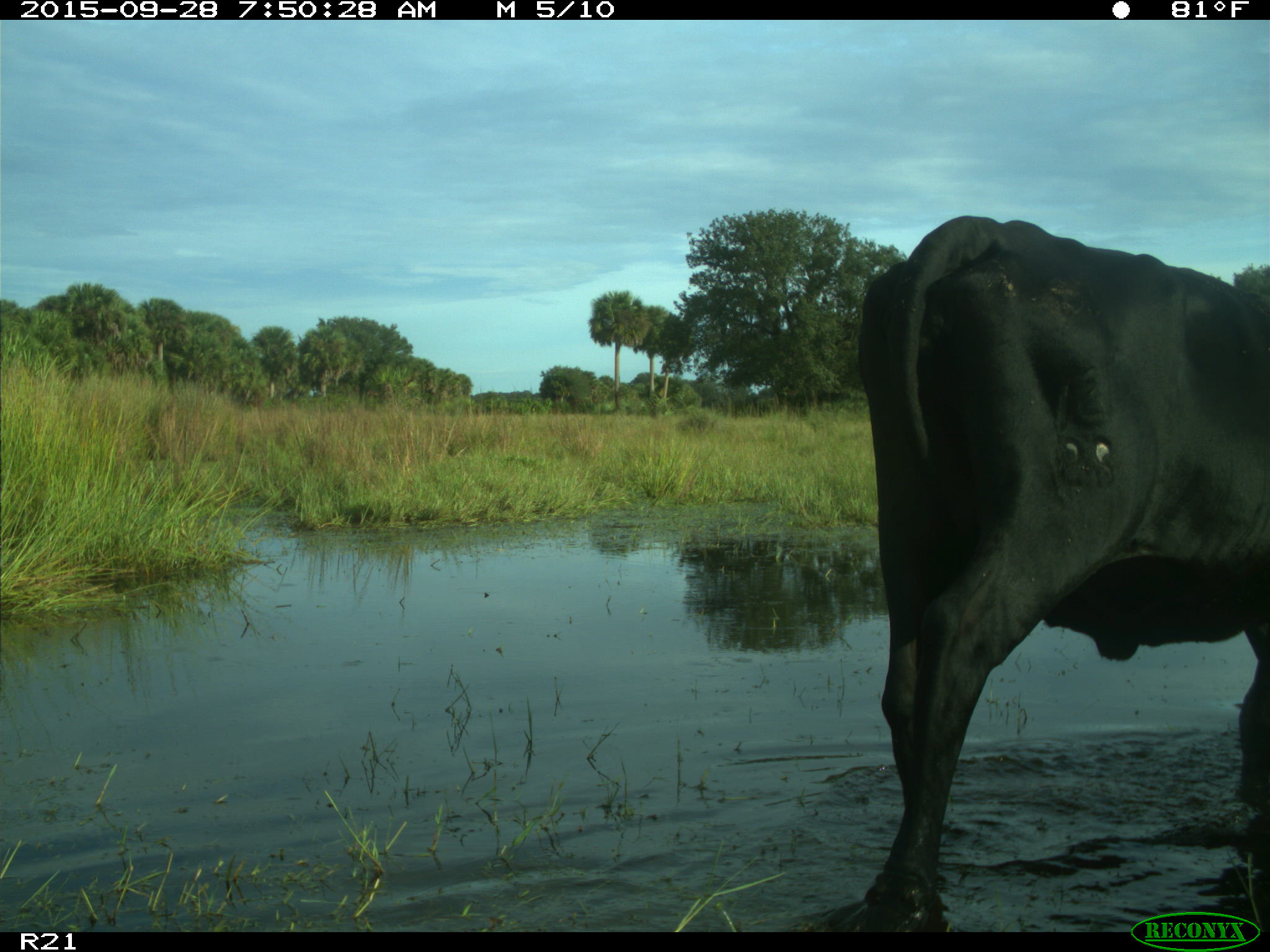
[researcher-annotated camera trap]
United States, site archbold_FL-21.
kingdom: Animalia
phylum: Chordata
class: Mammalia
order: Artiodactyla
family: Bovidae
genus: Bos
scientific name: Bos taurus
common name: domestic cow